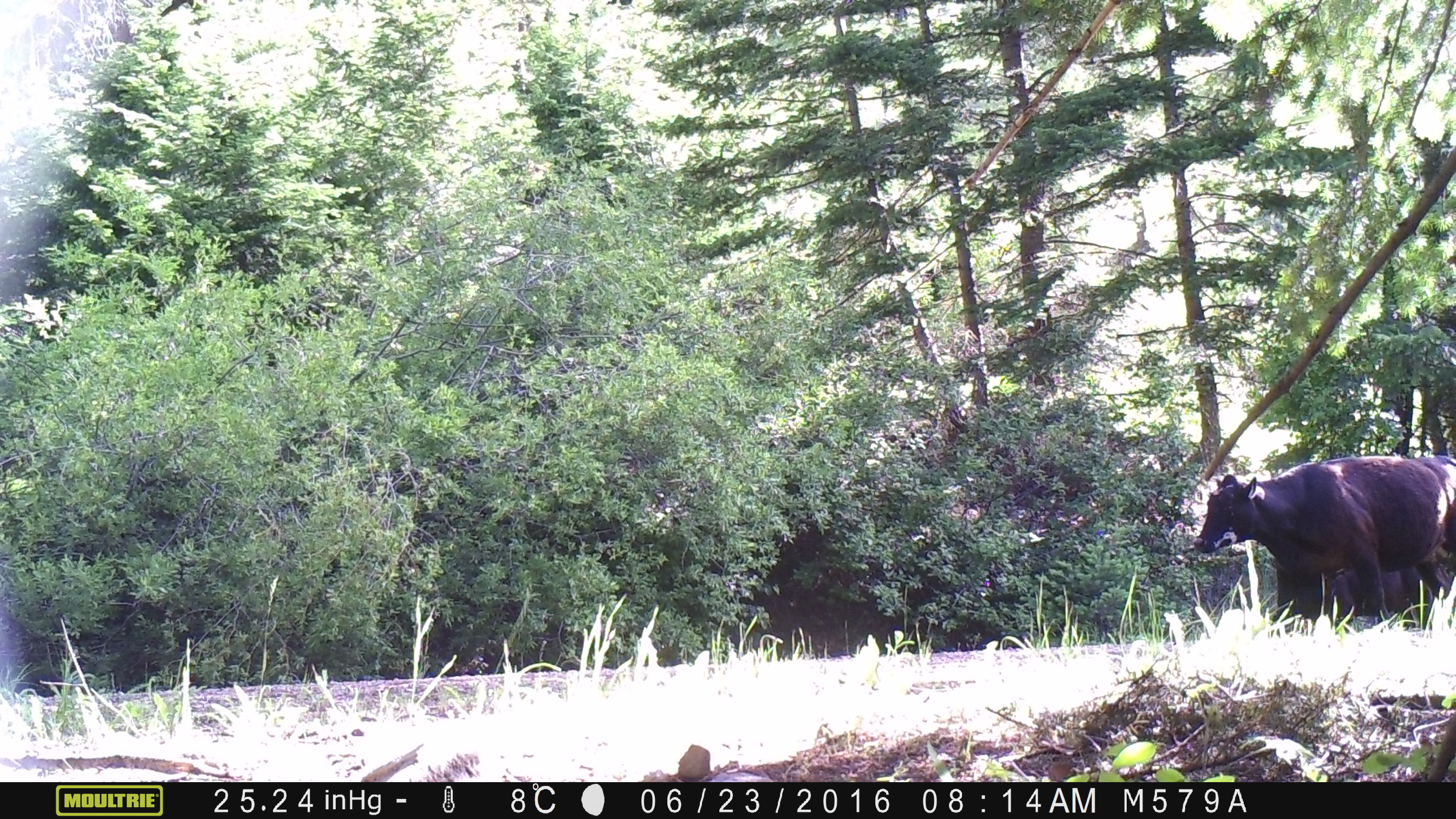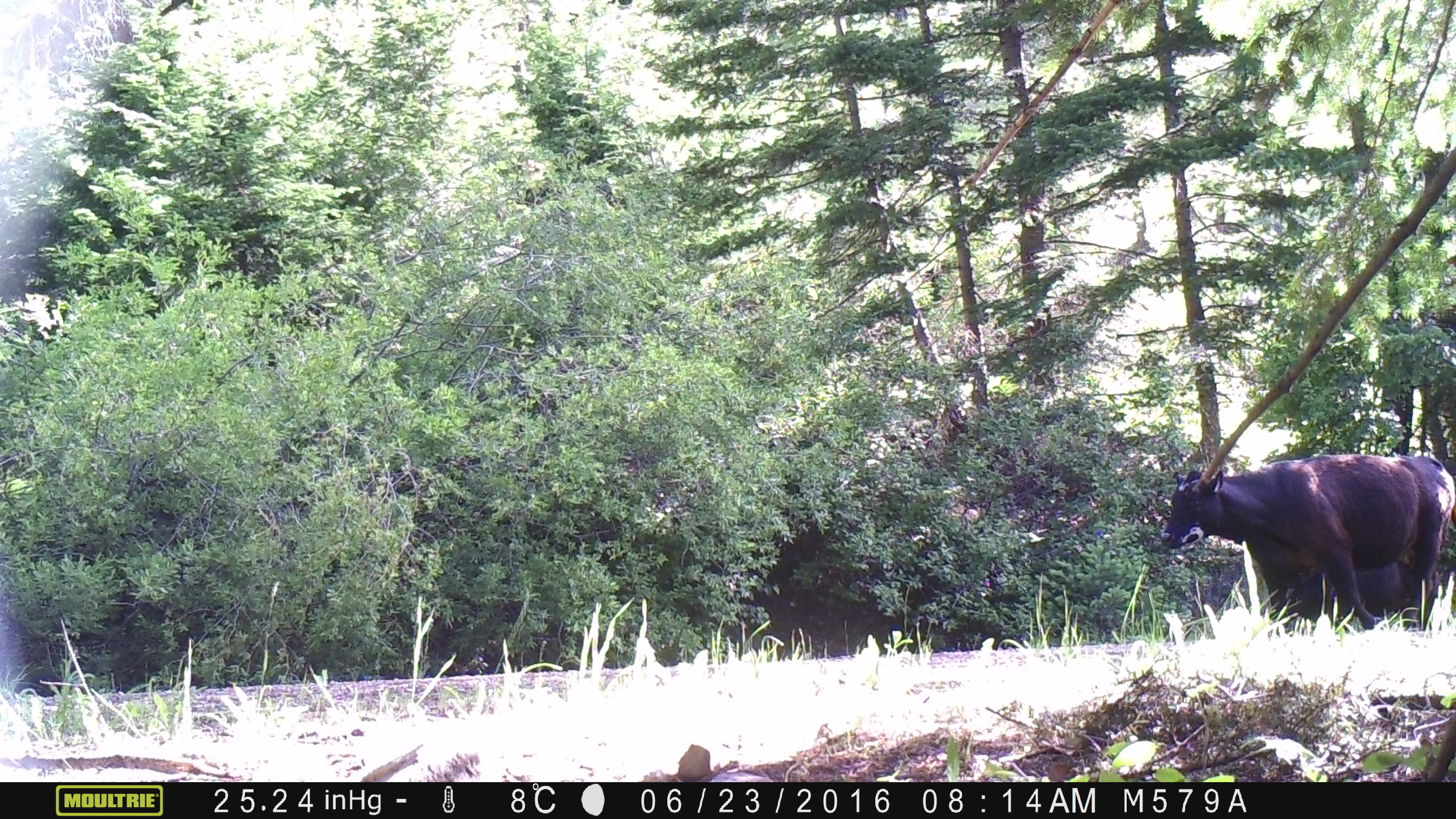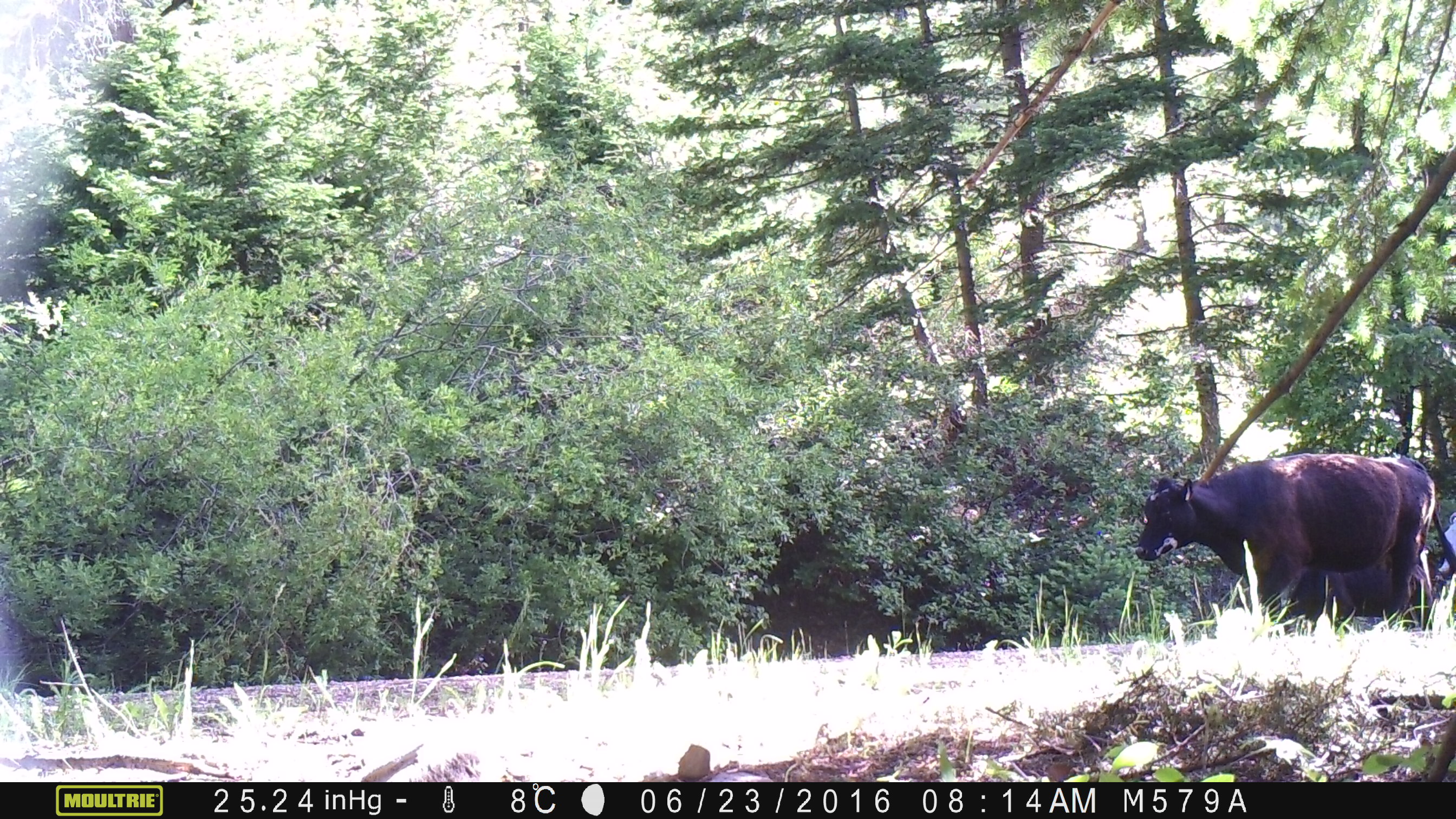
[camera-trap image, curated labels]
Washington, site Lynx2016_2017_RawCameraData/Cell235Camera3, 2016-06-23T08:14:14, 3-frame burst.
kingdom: Animalia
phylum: Chordata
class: Mammalia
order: Artiodactyla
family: Bovidae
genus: Bos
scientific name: Bos taurus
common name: domestic cattle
Domestic cattle (Bos taurus). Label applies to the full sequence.